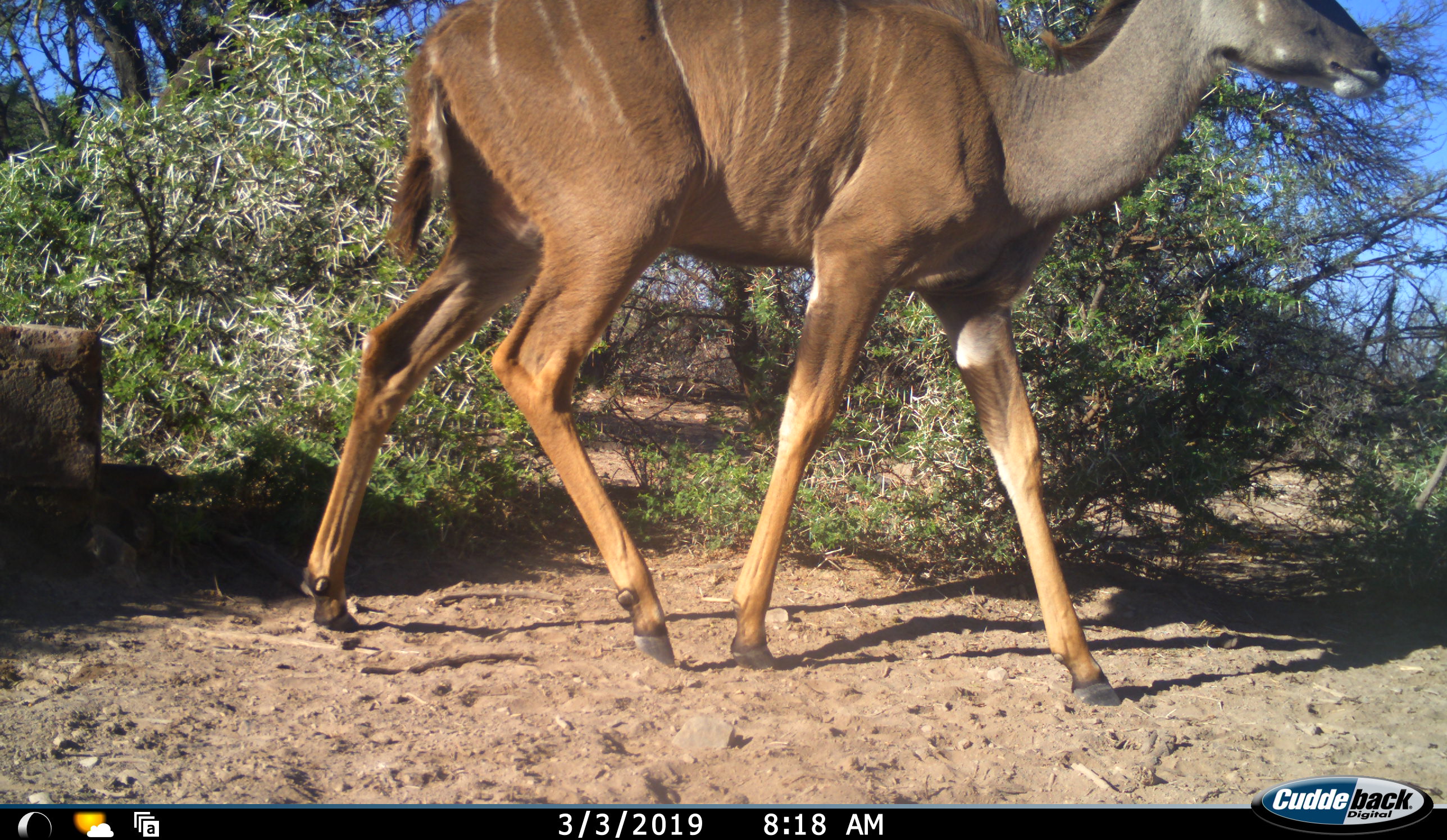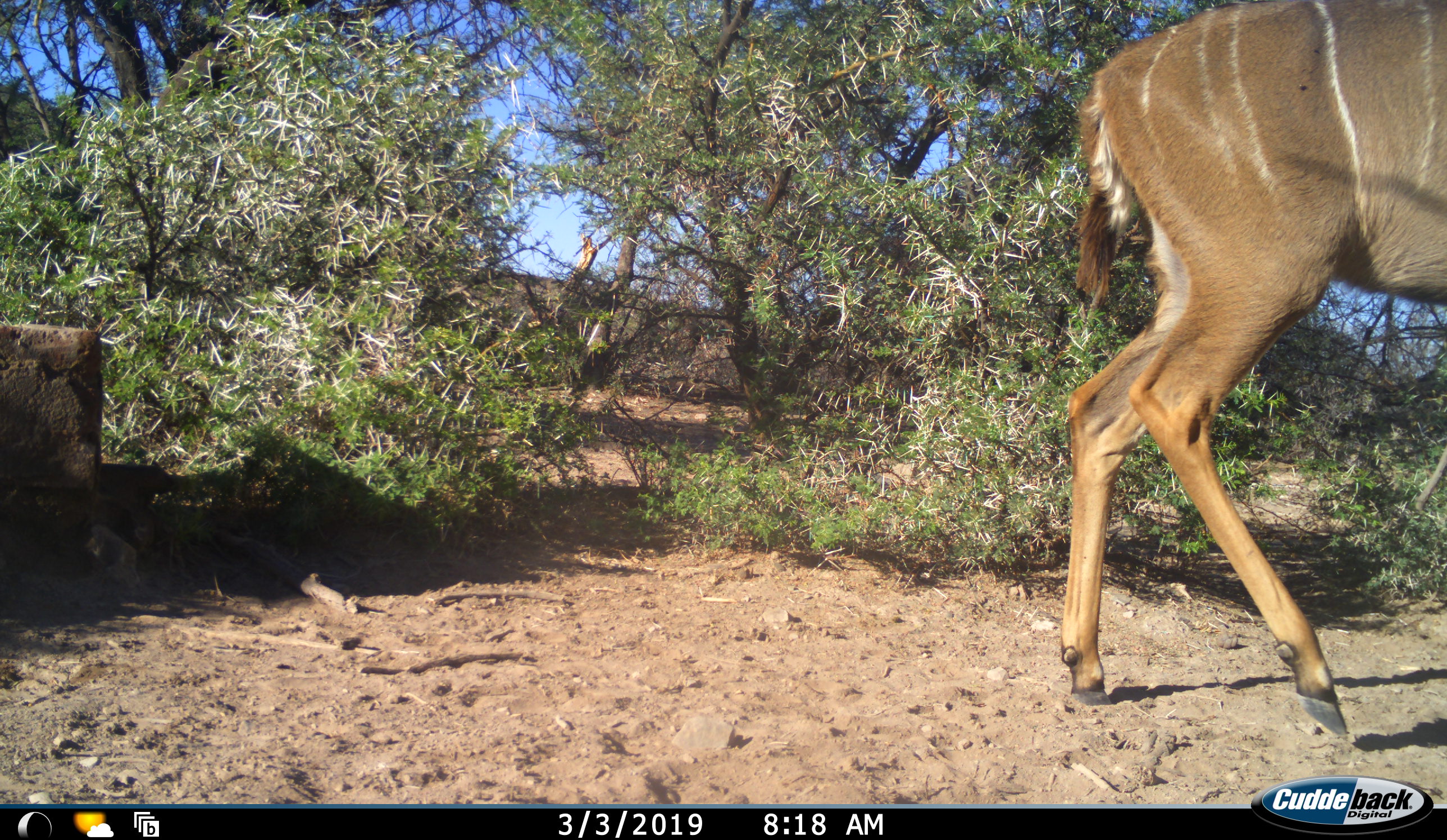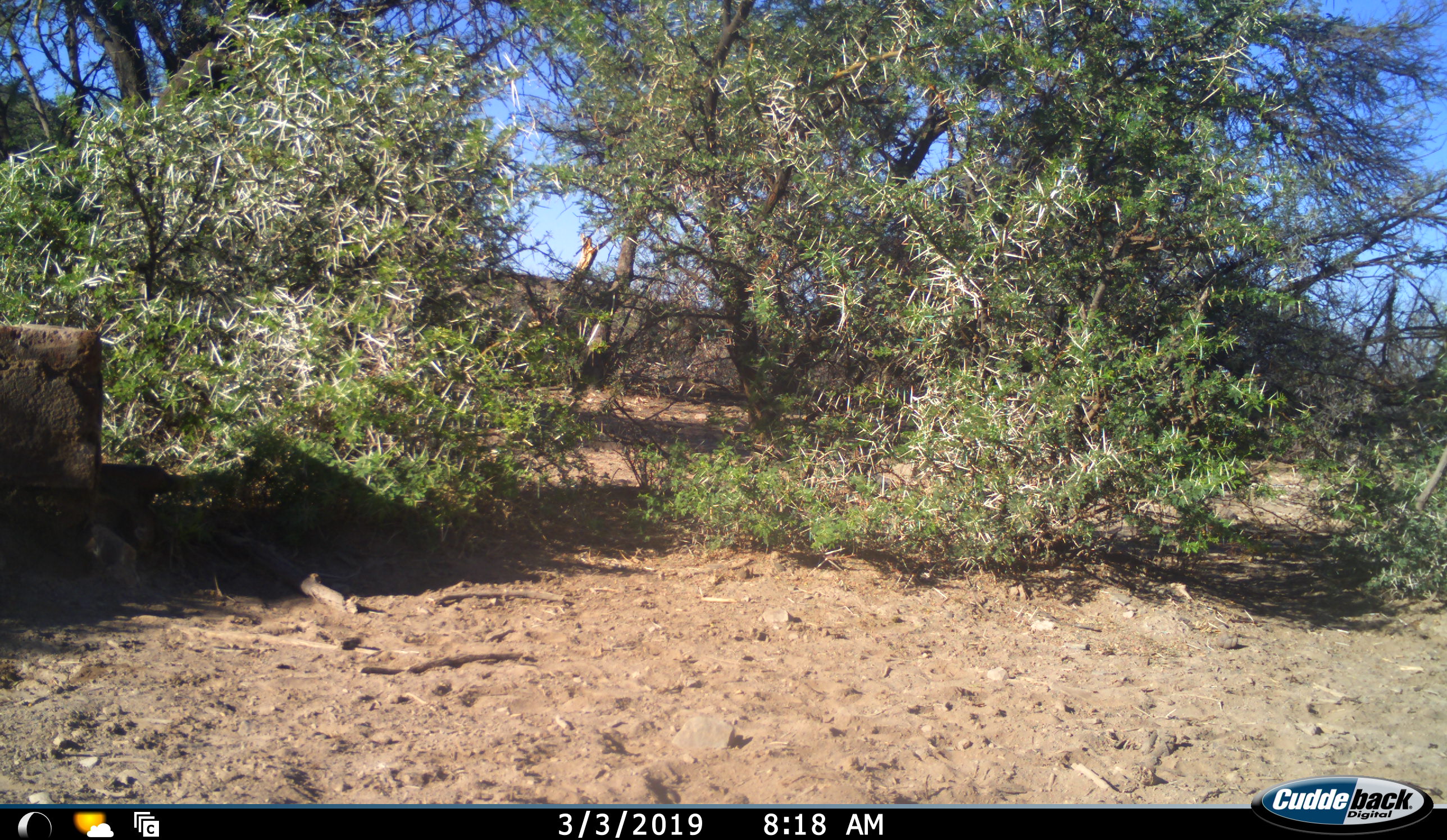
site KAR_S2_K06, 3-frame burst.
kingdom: Animalia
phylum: Chordata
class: Mammalia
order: Artiodactyla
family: Bovidae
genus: Tragelaphus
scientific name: Tragelaphus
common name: kudu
Kudu (Tragelaphus), count 1. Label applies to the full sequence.